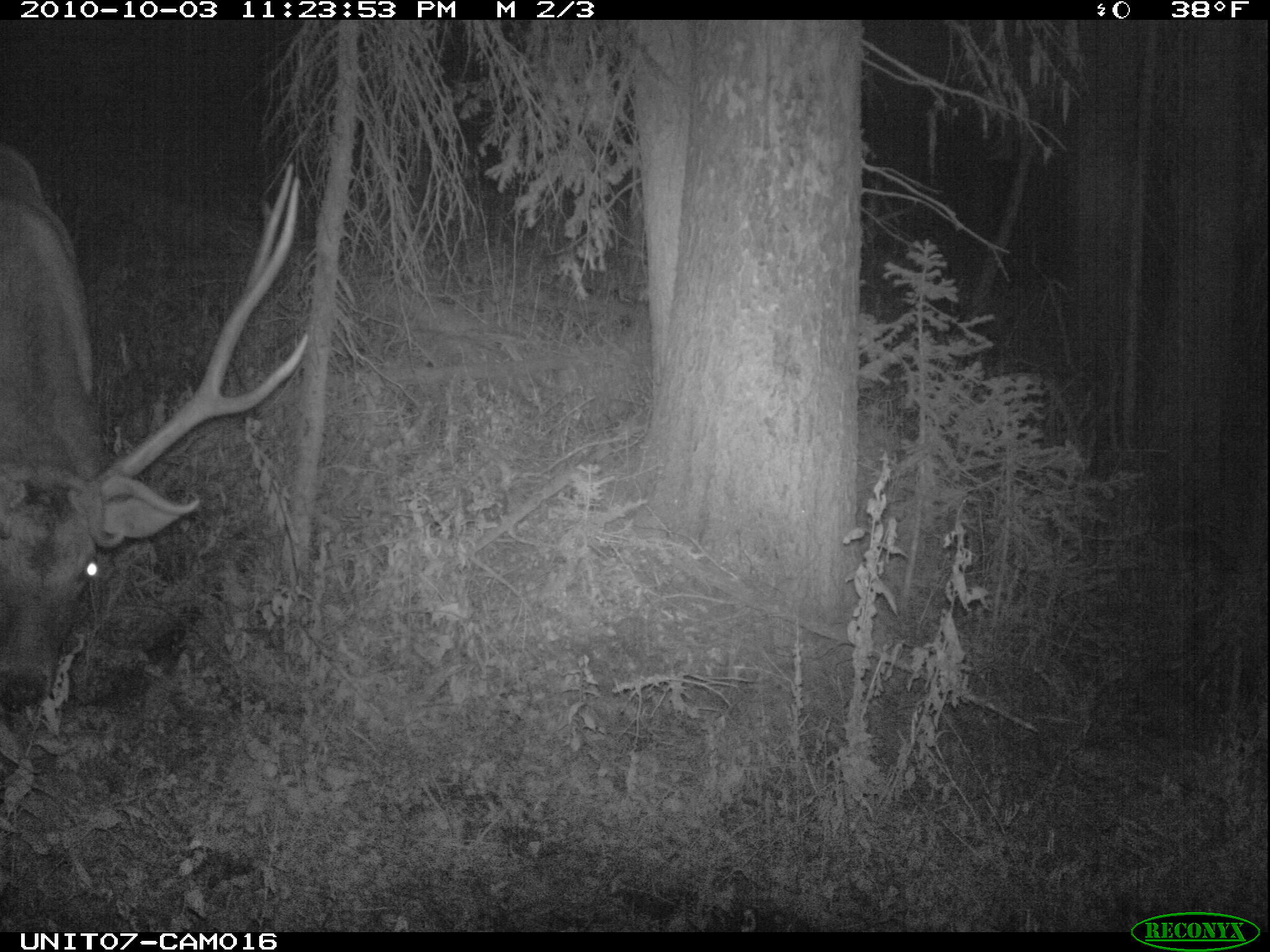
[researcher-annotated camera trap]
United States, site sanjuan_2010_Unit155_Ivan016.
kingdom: Animalia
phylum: Chordata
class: Mammalia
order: Artiodactyla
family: Cervidae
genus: Cervus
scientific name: Cervus elaphus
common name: red deer